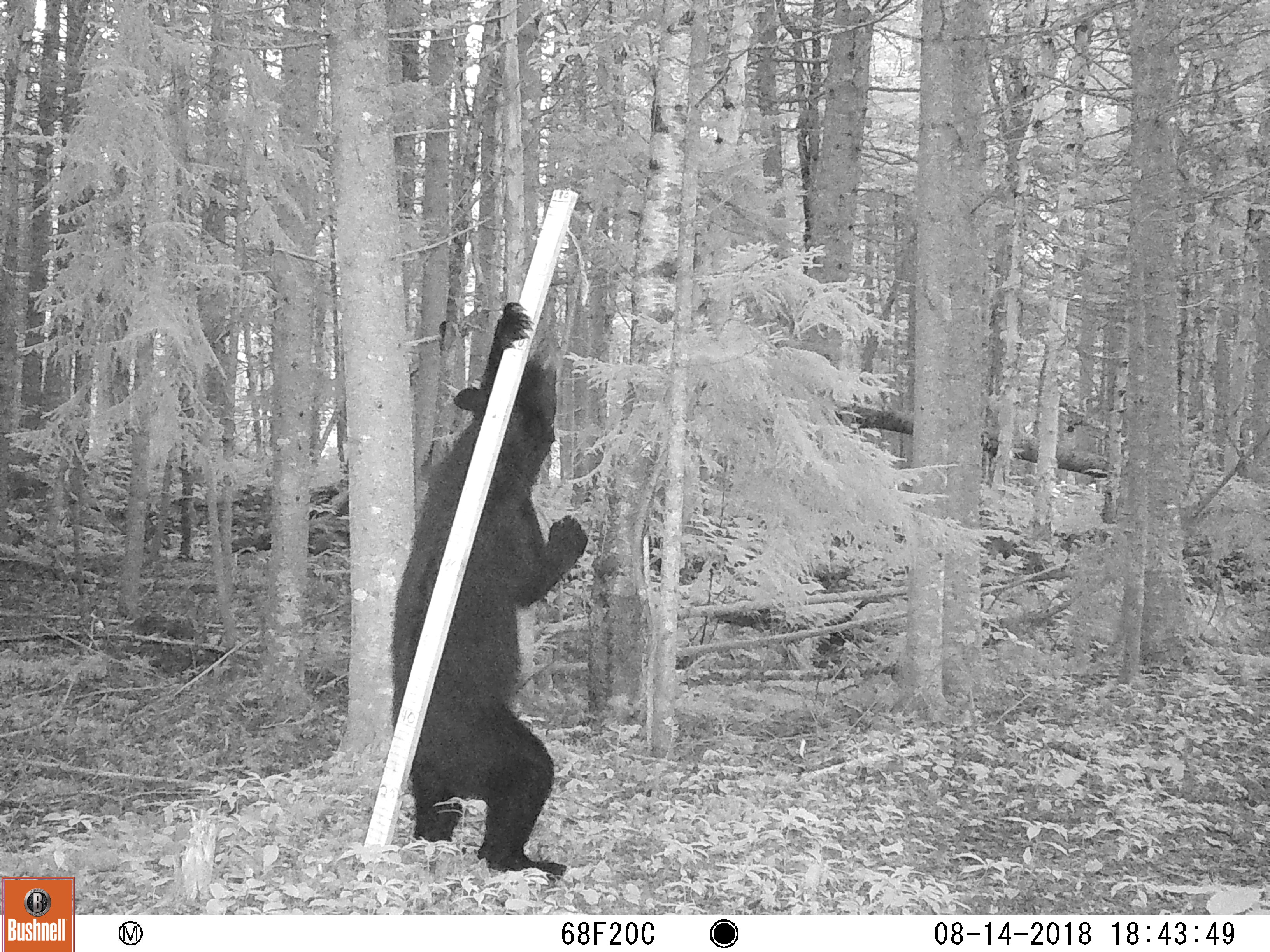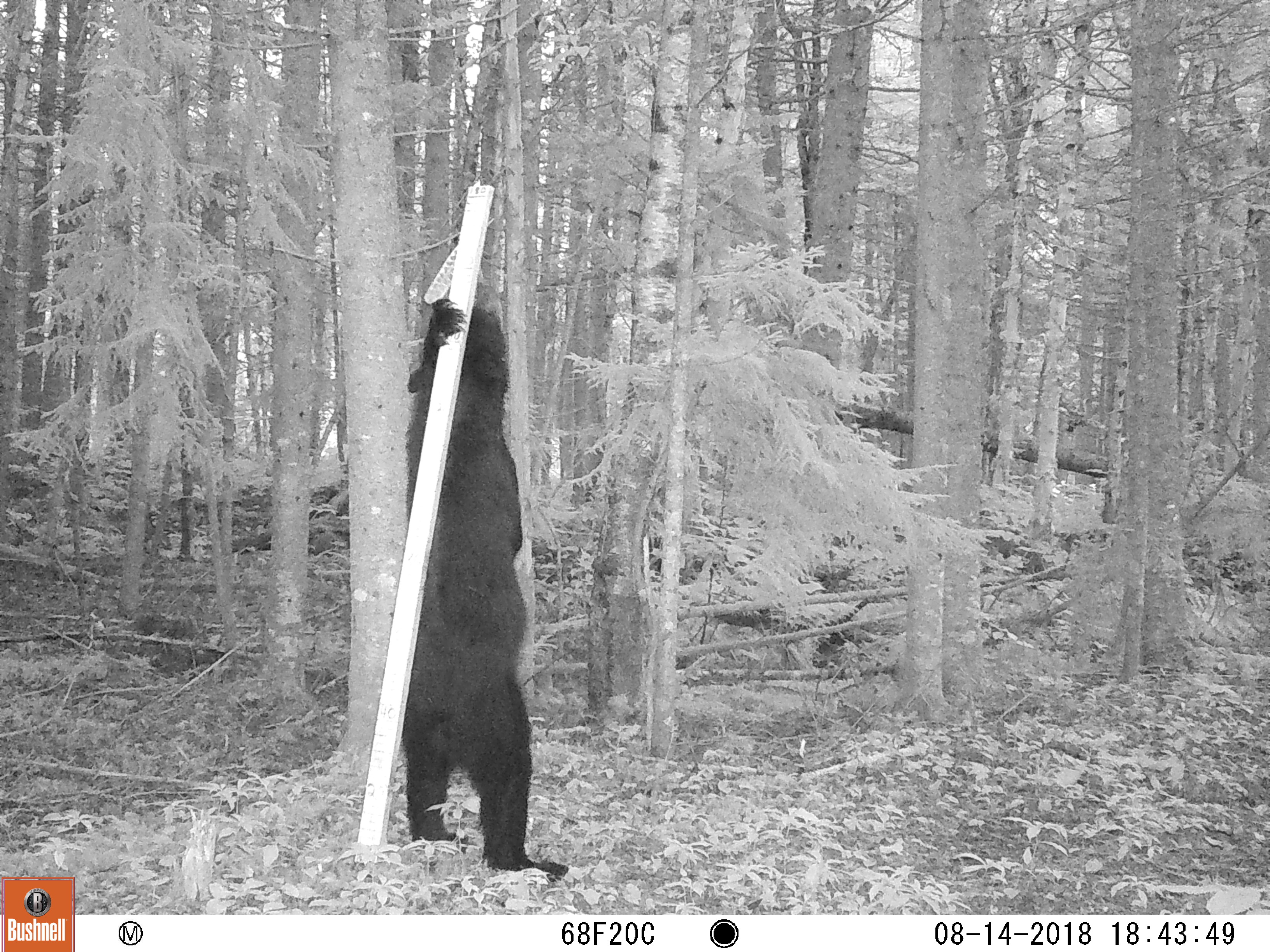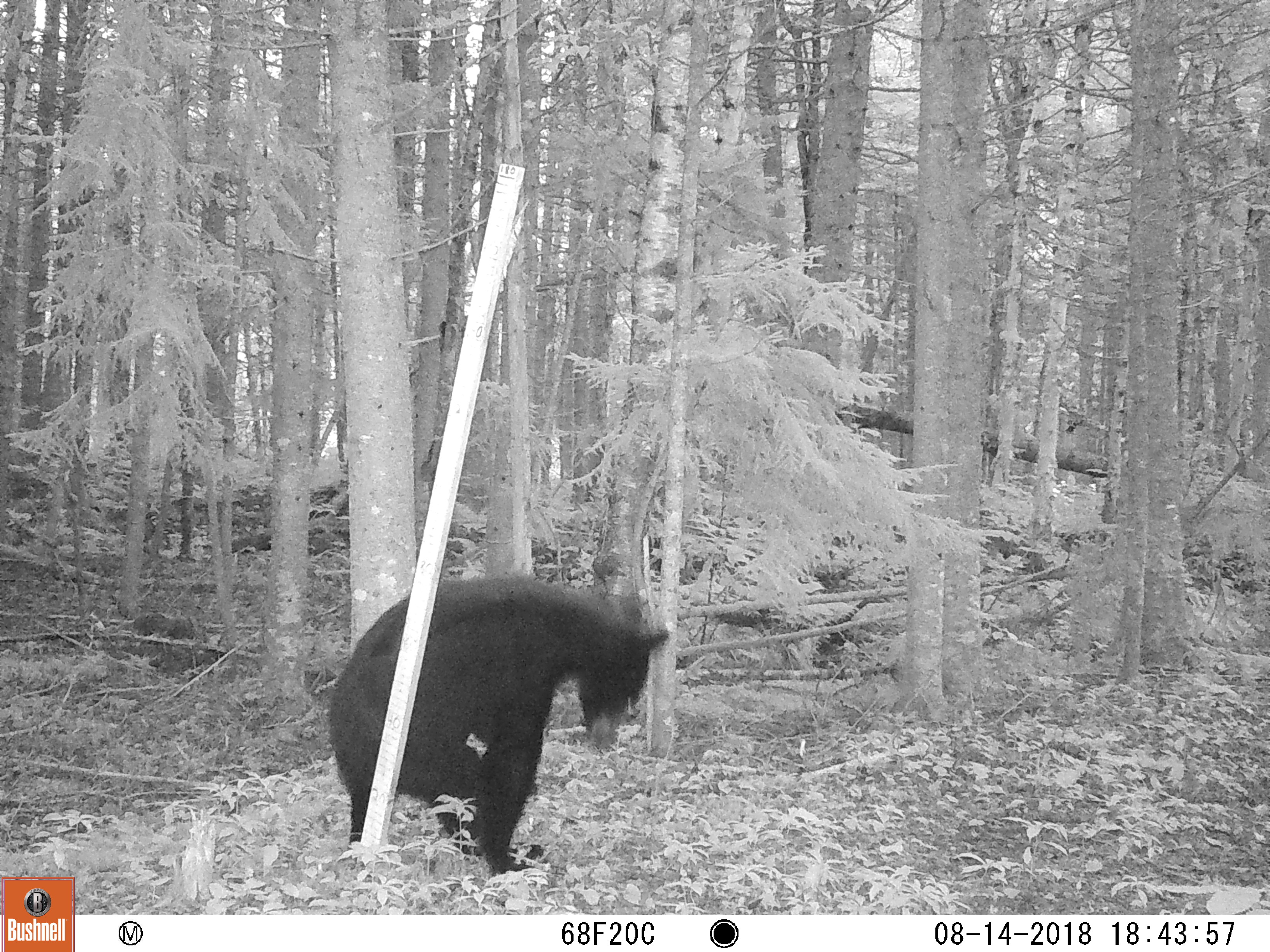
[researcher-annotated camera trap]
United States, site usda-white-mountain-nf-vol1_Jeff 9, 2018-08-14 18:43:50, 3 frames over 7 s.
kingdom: Animalia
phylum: Chordata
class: Mammalia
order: Carnivora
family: Ursidae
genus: Ursus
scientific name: Ursus americanus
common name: black bear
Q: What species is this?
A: Black bear (Ursus americanus).